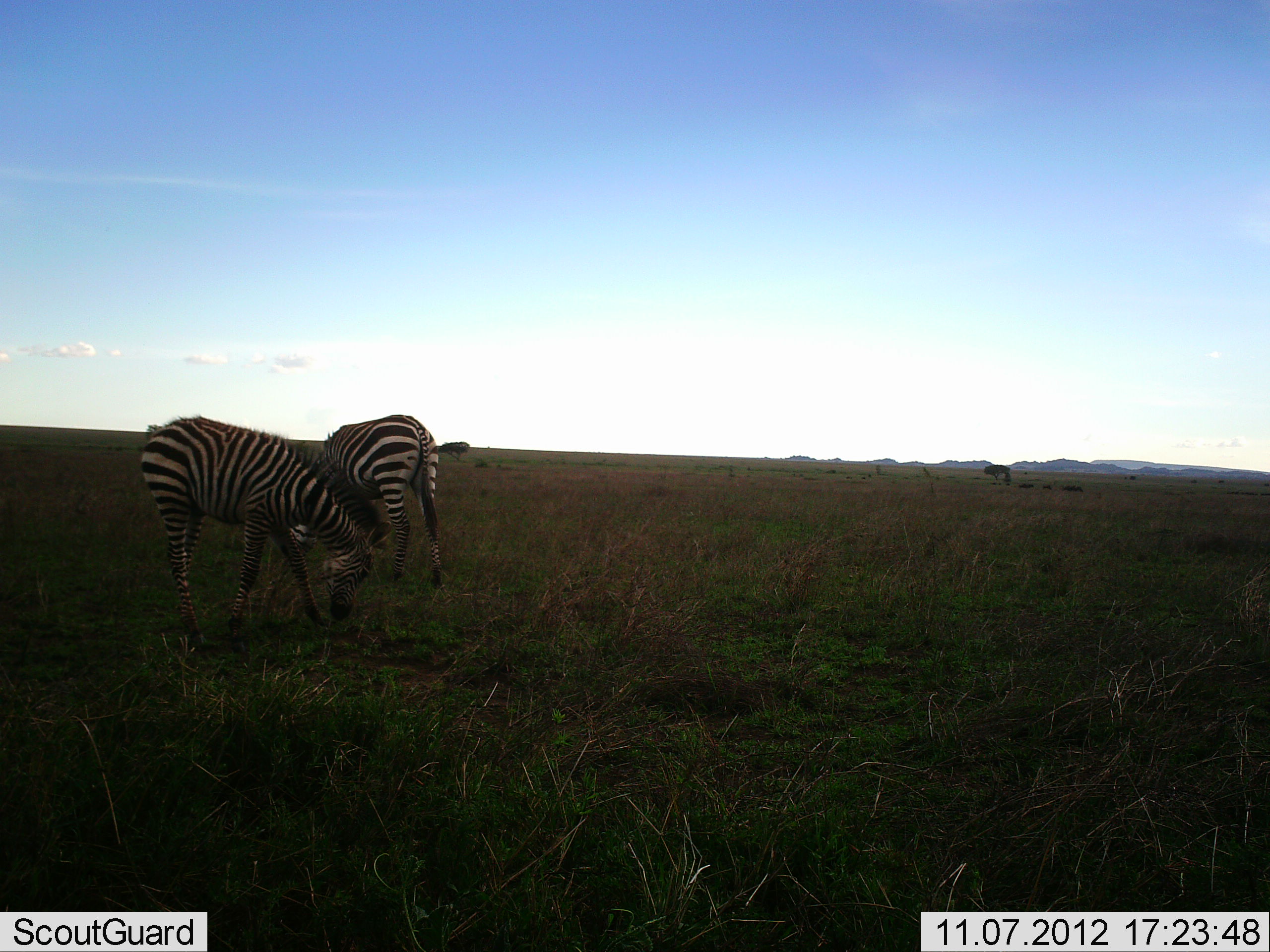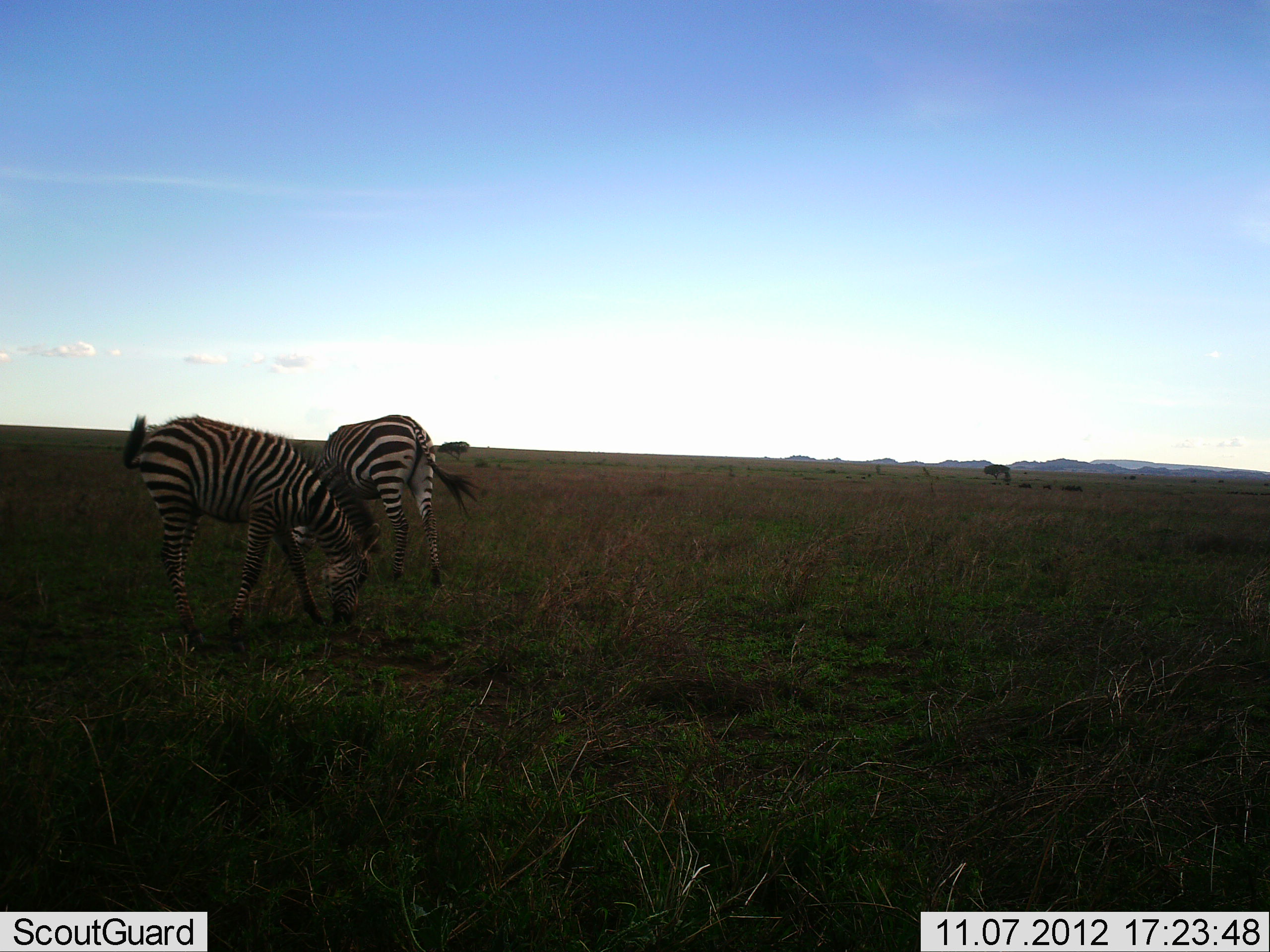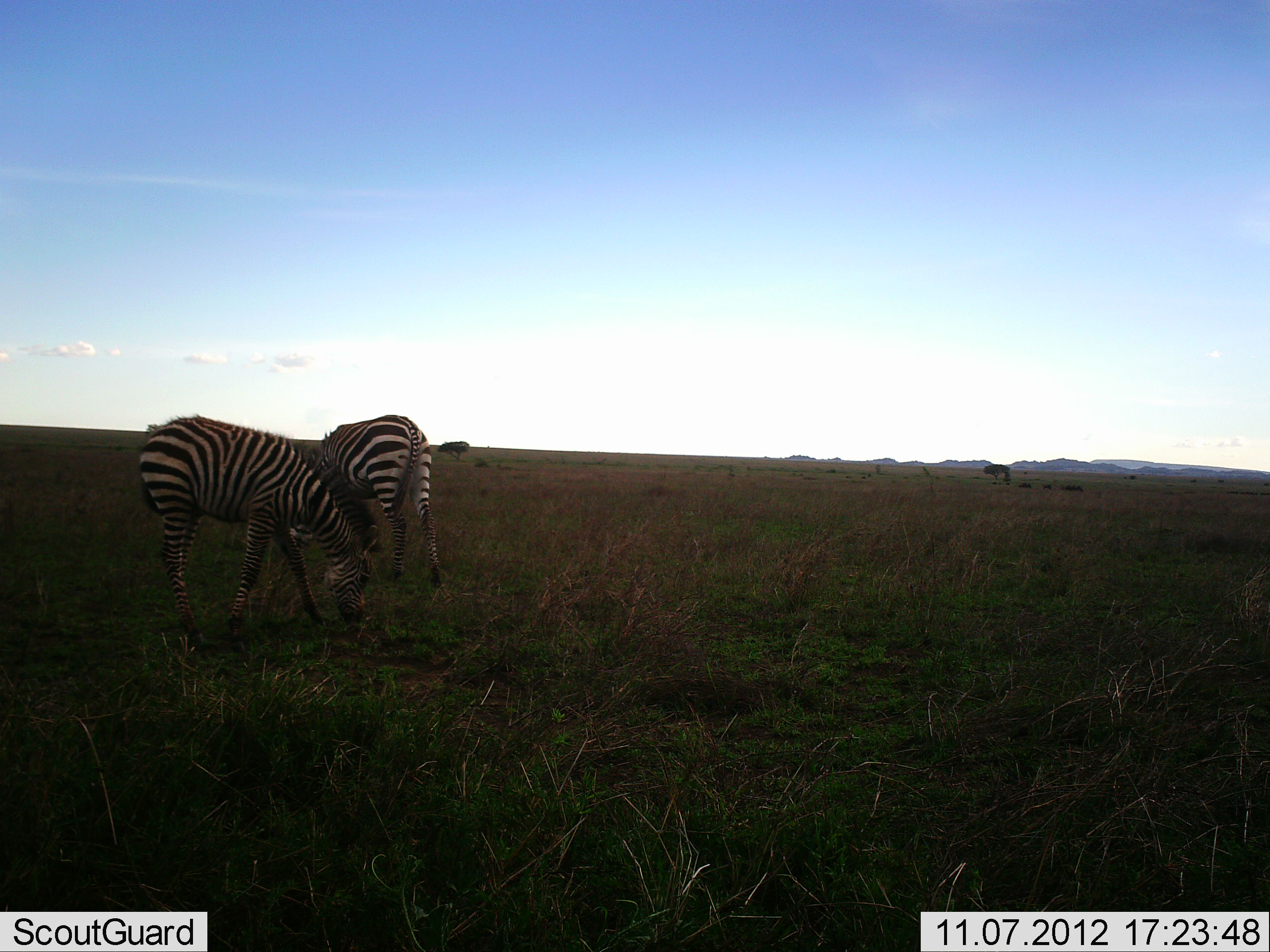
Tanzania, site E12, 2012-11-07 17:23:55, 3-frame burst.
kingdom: Animalia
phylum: Chordata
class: Mammalia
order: Perissodactyla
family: Equidae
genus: Equus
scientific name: Equus quagga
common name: plains zebra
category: zebra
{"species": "zebra (plains zebra) (Equus quagga)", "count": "2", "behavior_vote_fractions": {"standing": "20%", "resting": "0%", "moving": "0%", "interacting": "0%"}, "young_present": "0%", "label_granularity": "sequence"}